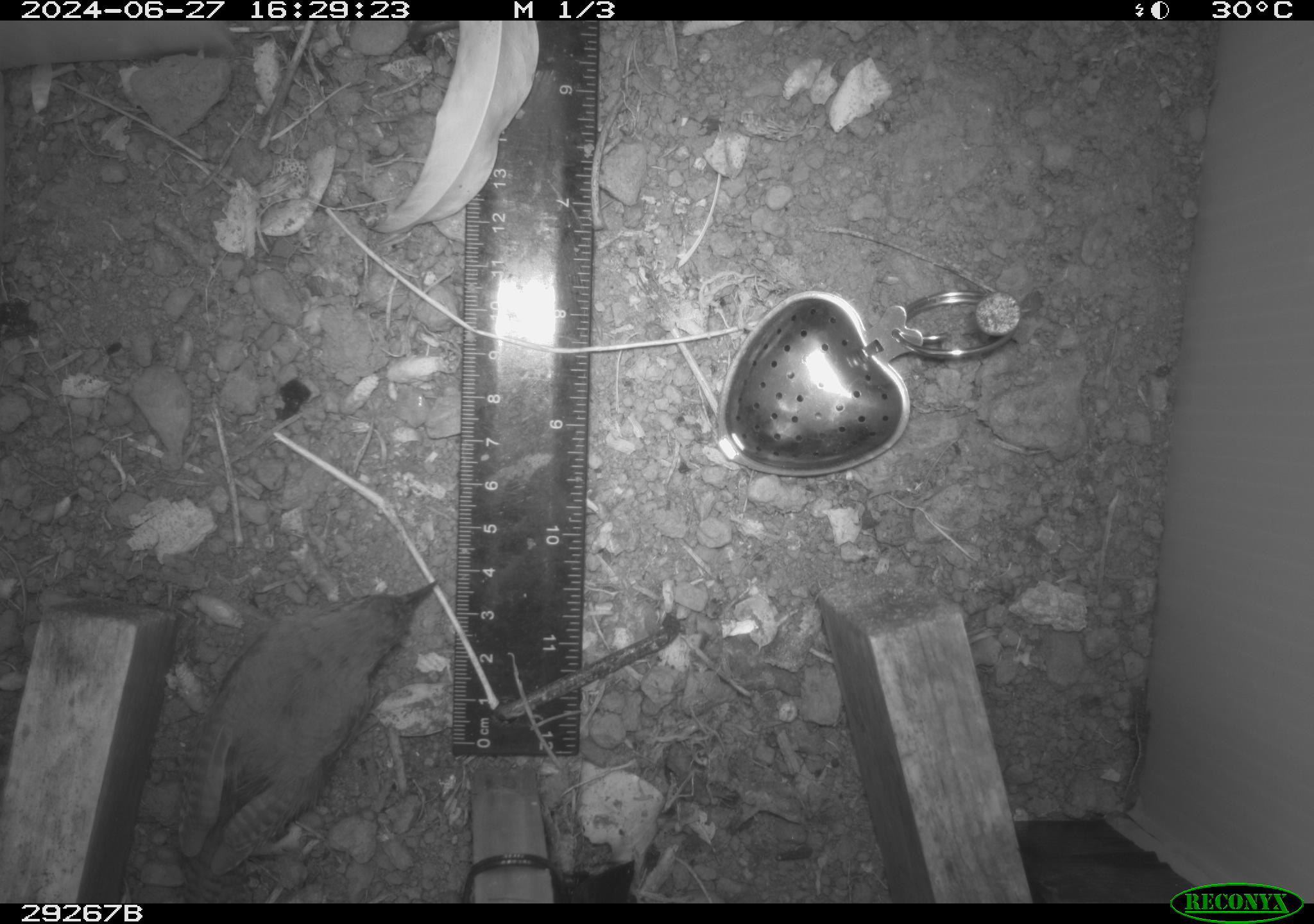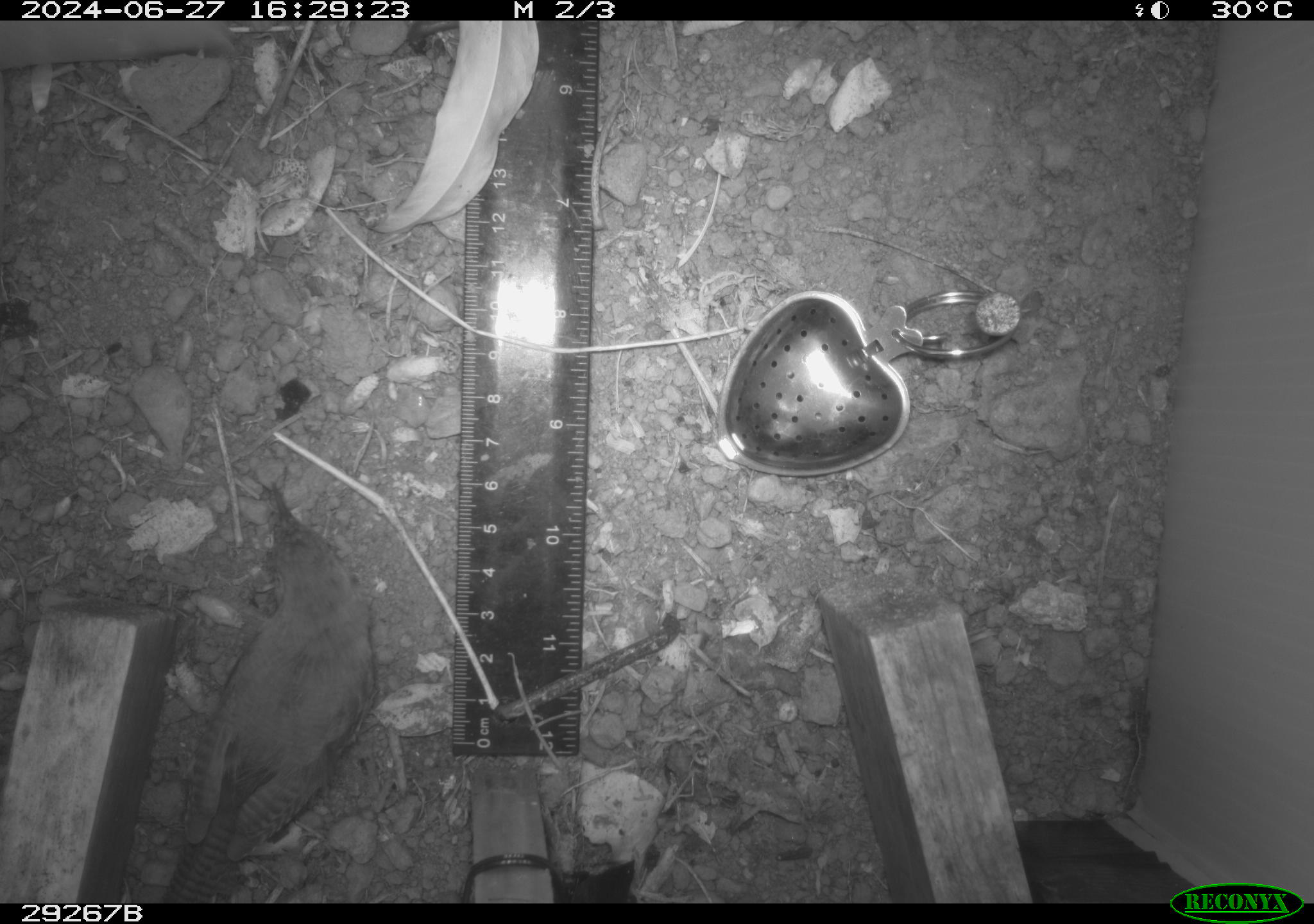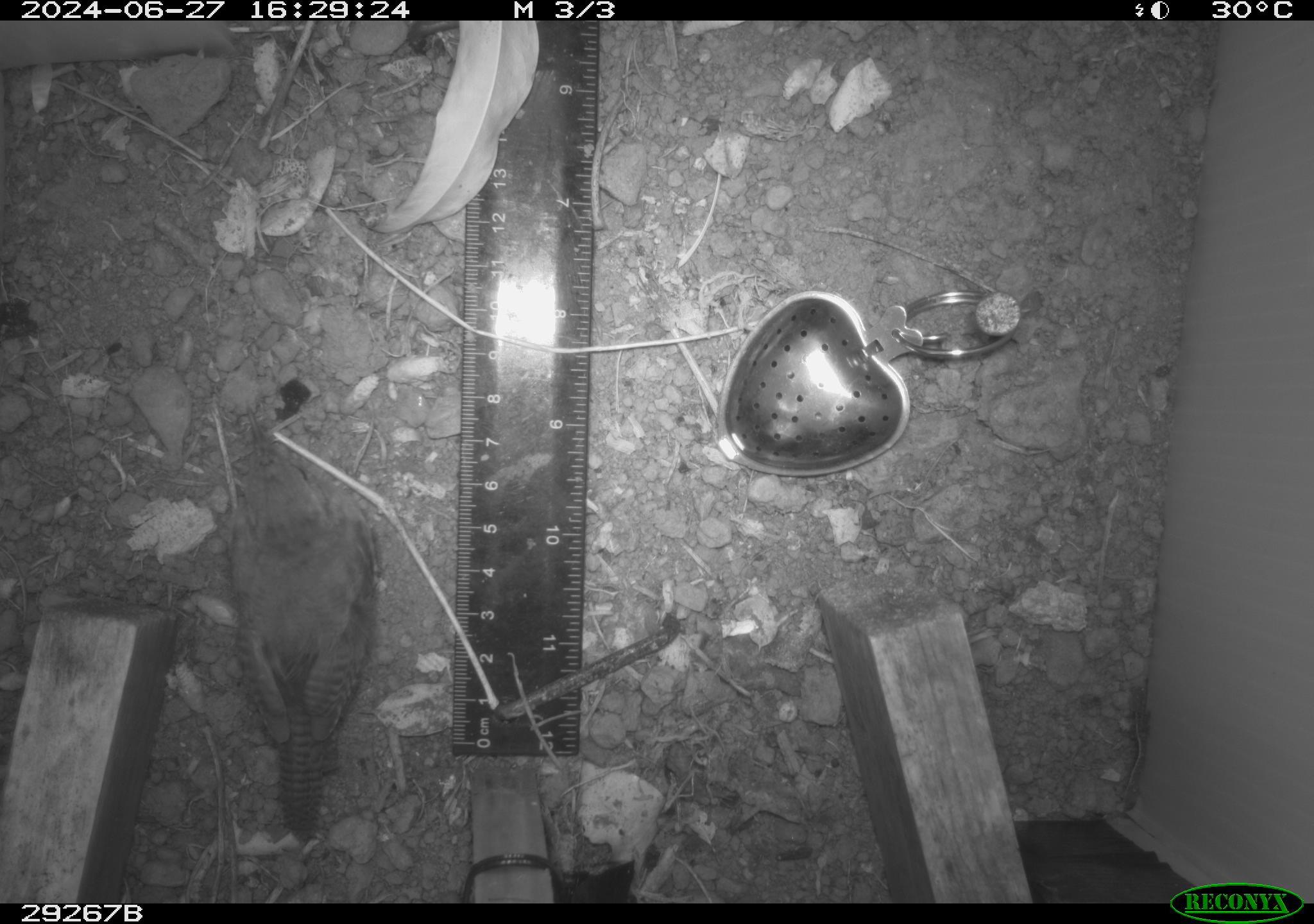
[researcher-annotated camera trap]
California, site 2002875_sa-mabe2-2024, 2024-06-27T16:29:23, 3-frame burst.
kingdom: Animalia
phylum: Chordata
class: Aves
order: Passeriformes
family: Troglodytidae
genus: Thryomanes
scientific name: Thryomanes bewickii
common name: bewick's wren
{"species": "bewick's wren (Thryomanes bewickii)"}